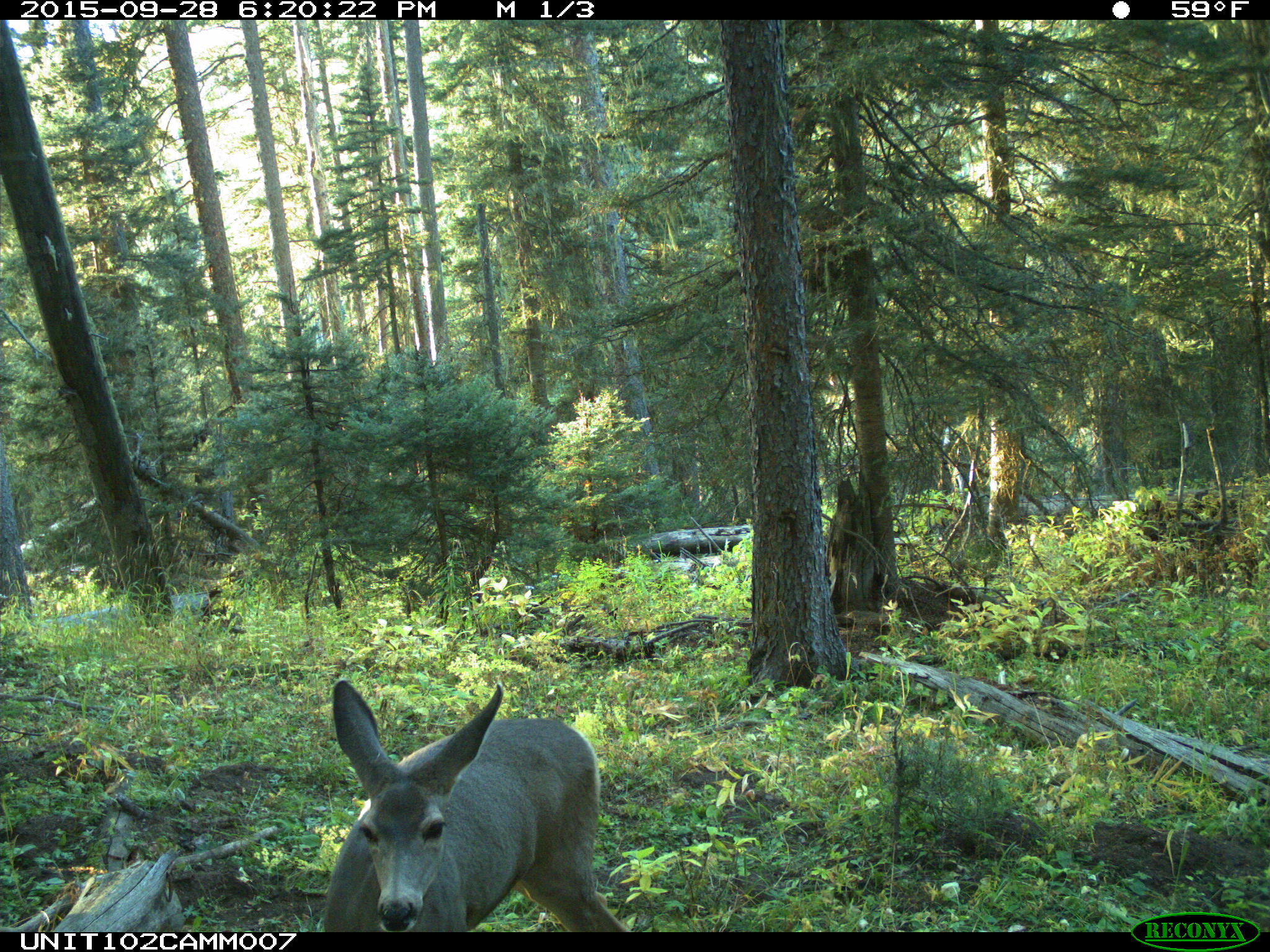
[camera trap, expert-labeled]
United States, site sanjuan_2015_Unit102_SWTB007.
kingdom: Animalia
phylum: Chordata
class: Mammalia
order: Artiodactyla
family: Cervidae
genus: Odocoileus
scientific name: Odocoileus hemionus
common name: mule deer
Odocoileus hemionus (mule deer).